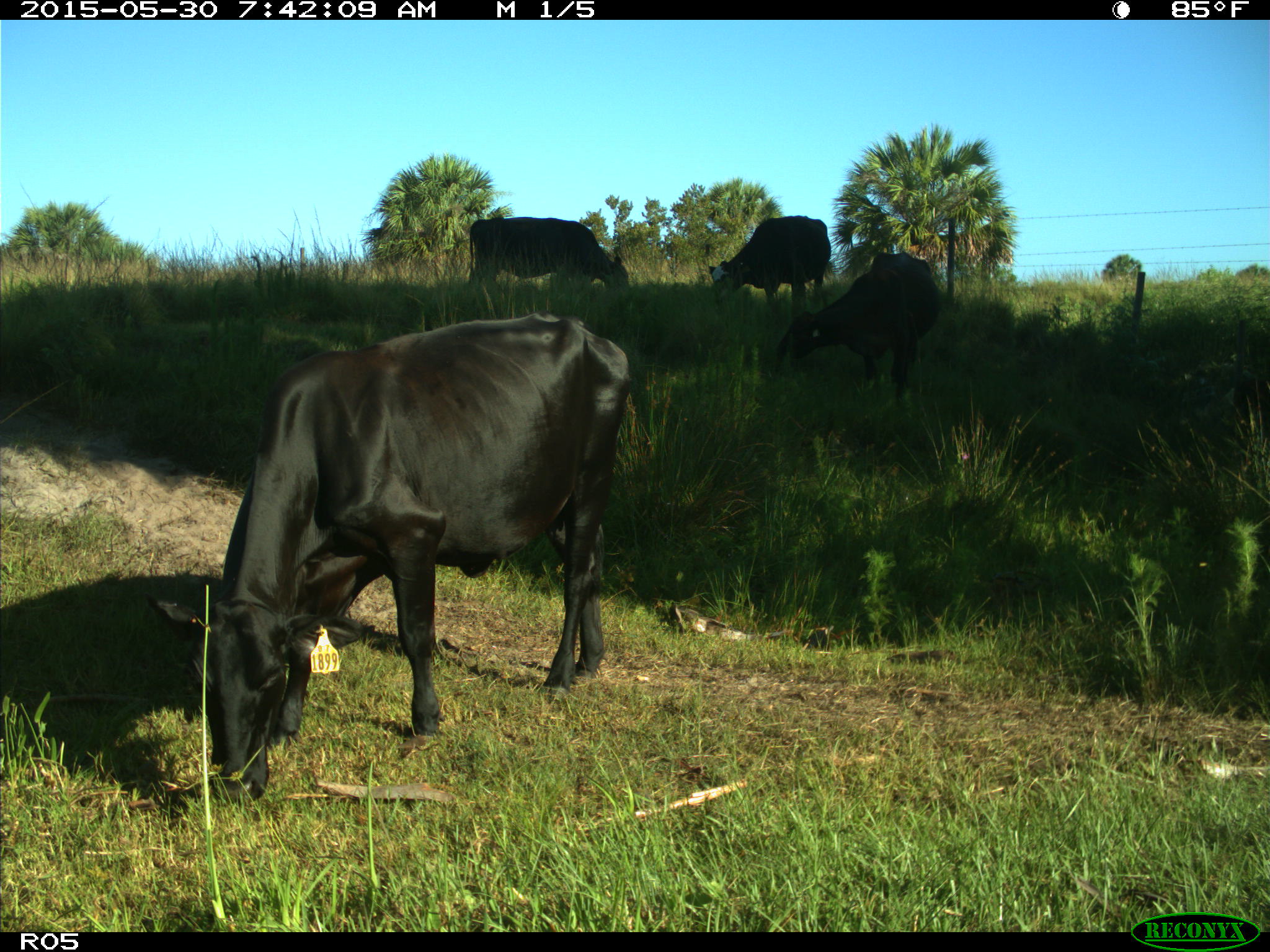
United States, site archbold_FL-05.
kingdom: Animalia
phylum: Chordata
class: Mammalia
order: Artiodactyla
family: Bovidae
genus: Bos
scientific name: Bos taurus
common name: domestic cow